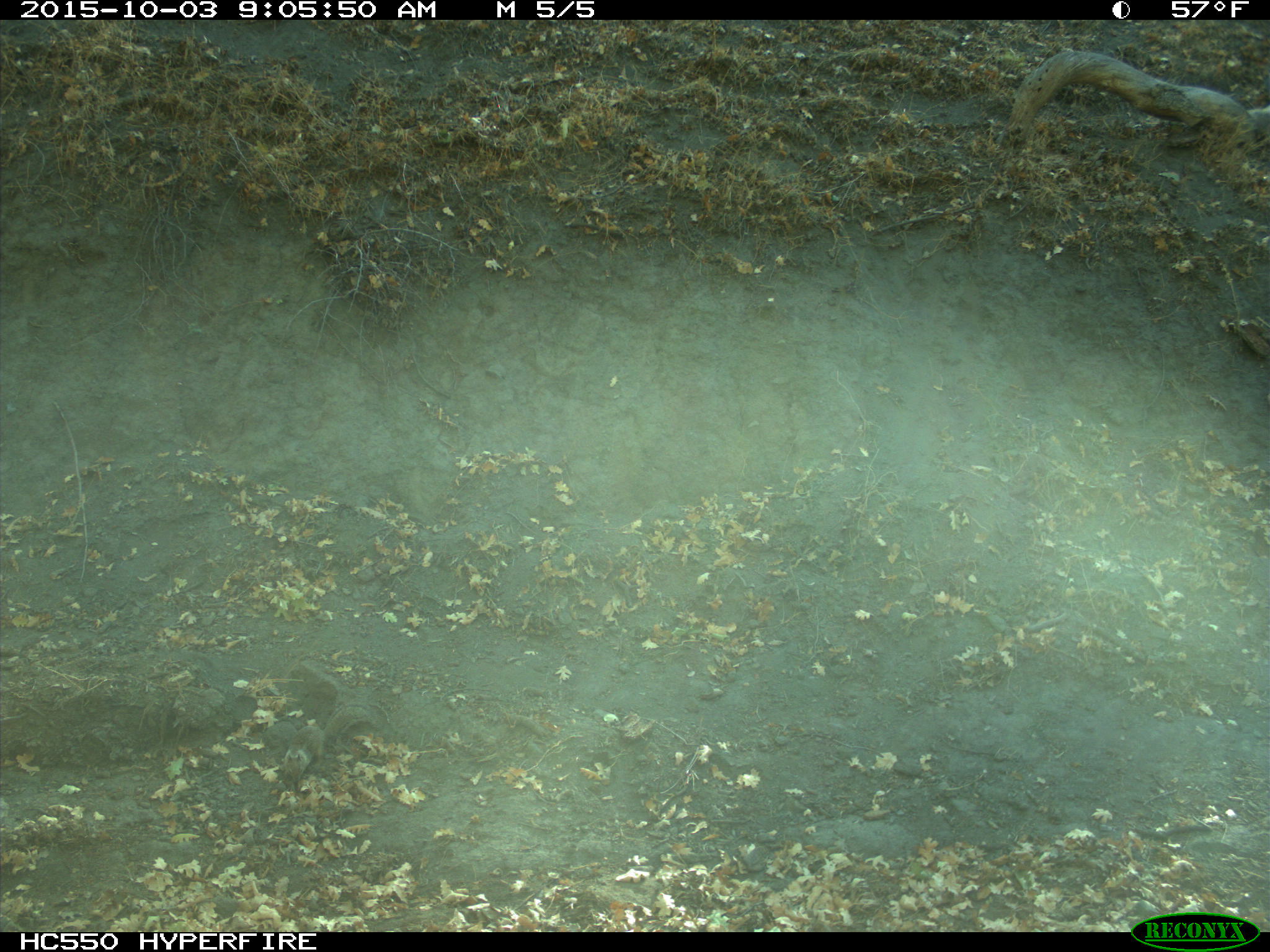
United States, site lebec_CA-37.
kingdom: Animalia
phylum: Chordata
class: Mammalia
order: Rodentia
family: Sciuridae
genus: Otospermophilus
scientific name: Otospermophilus beecheyi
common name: california ground squirrel